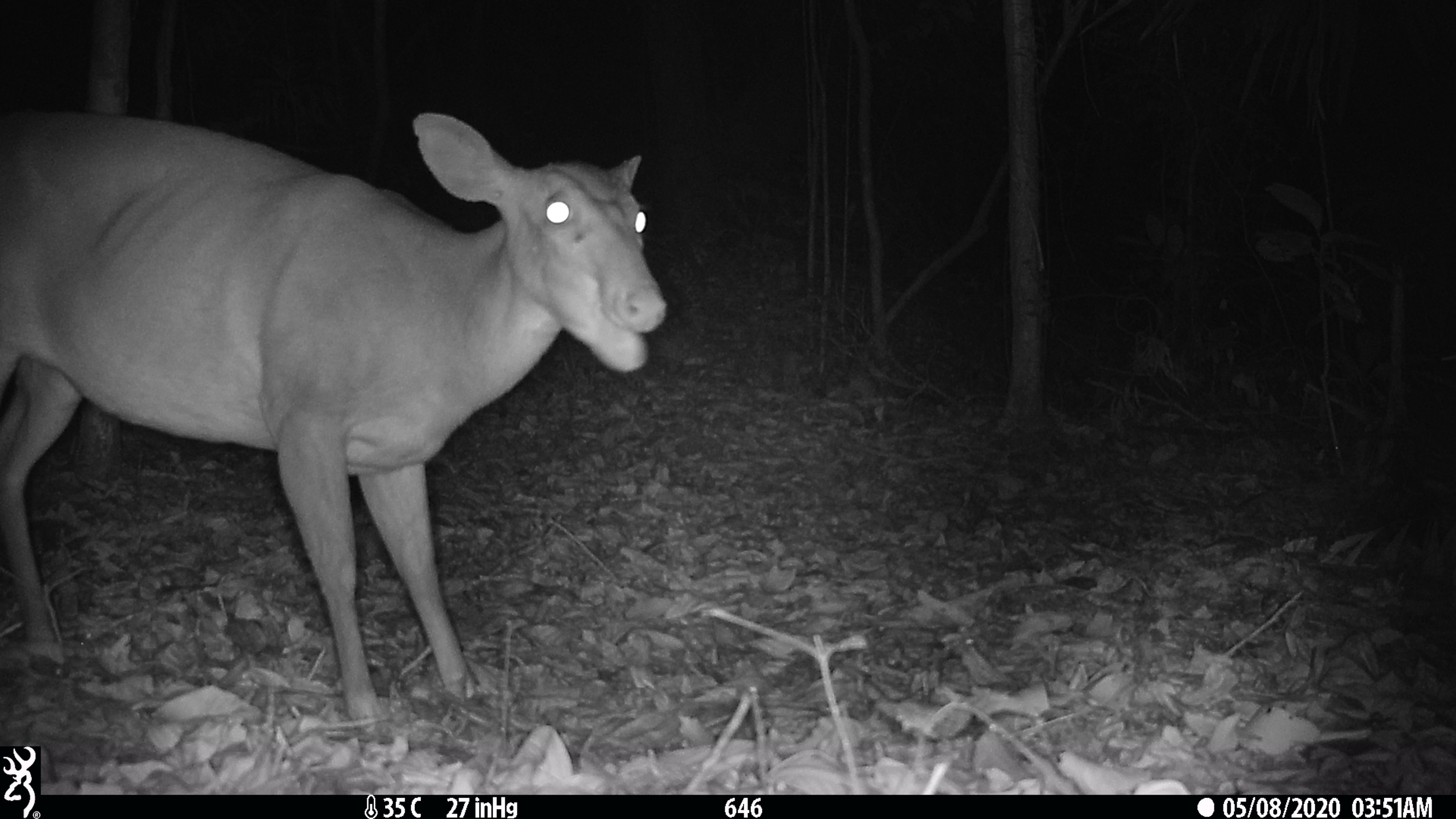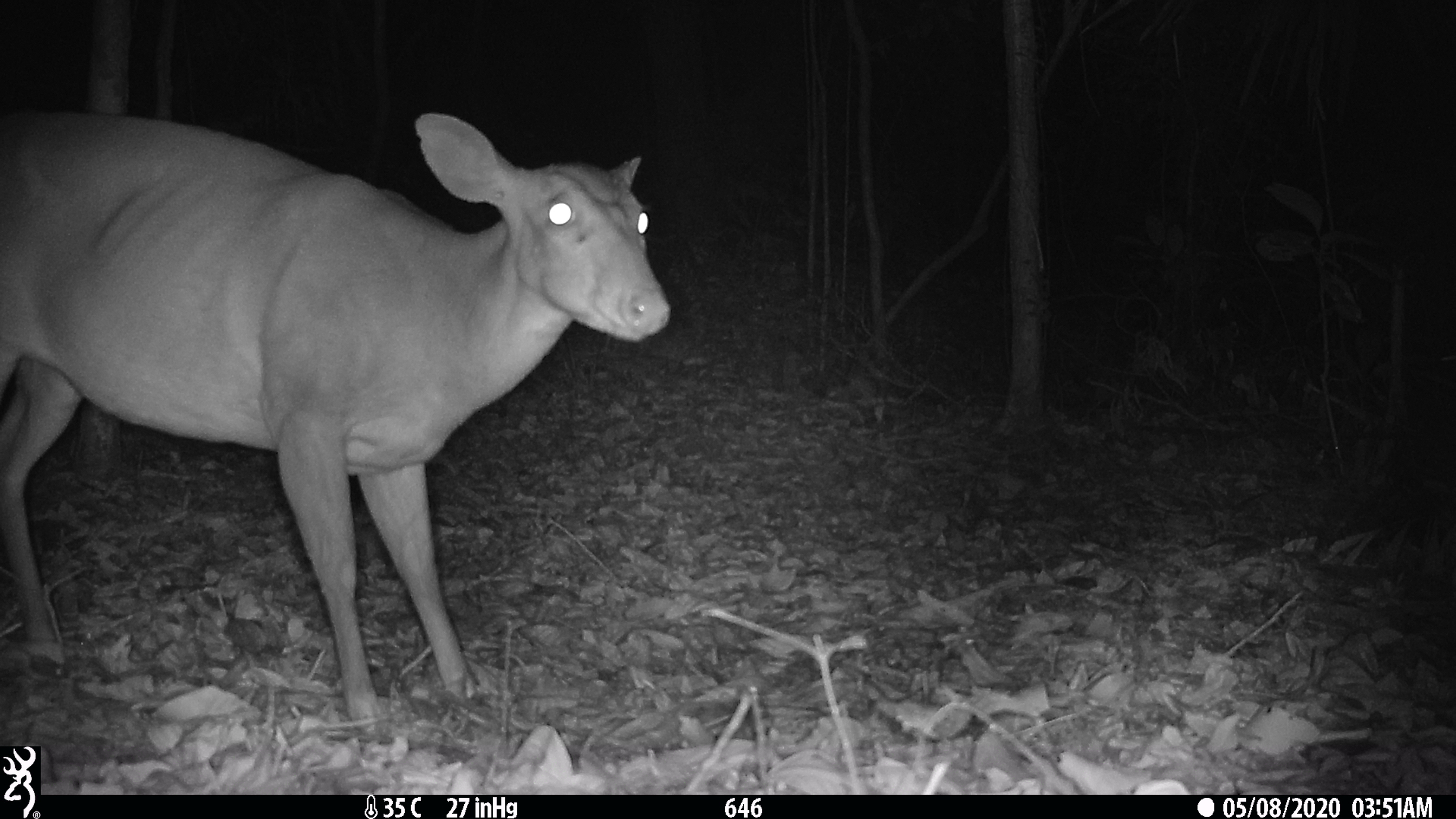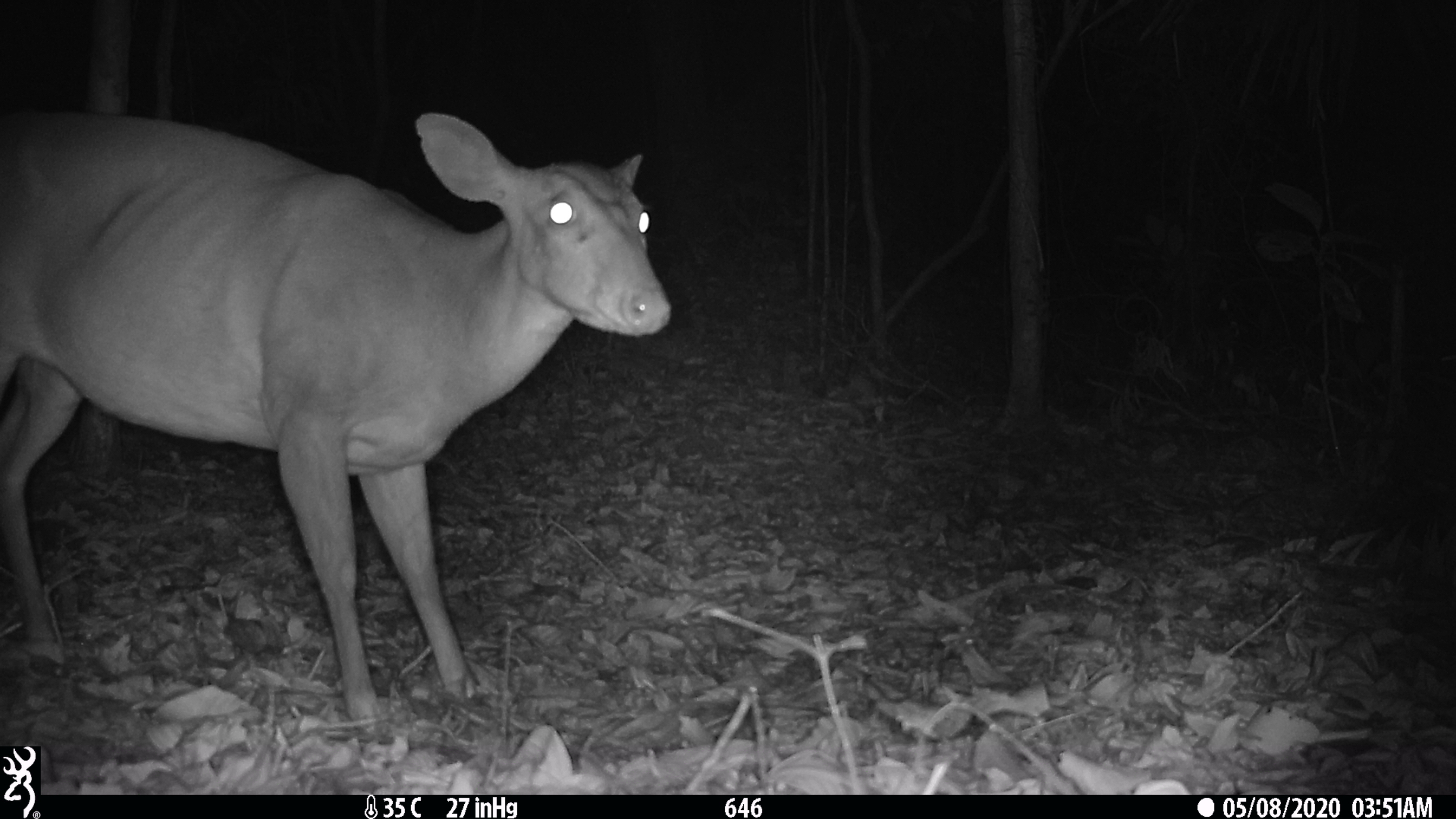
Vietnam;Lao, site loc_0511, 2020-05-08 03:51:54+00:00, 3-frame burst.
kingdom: Animalia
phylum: Chordata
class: Mammalia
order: Artiodactyla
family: Cervidae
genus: Muntiacus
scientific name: Muntiacus vuquangensis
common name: large-antlered muntjac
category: large antlered muntjac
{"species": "large antlered muntjac (large-antlered muntjac) (Muntiacus vuquangensis)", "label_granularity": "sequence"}